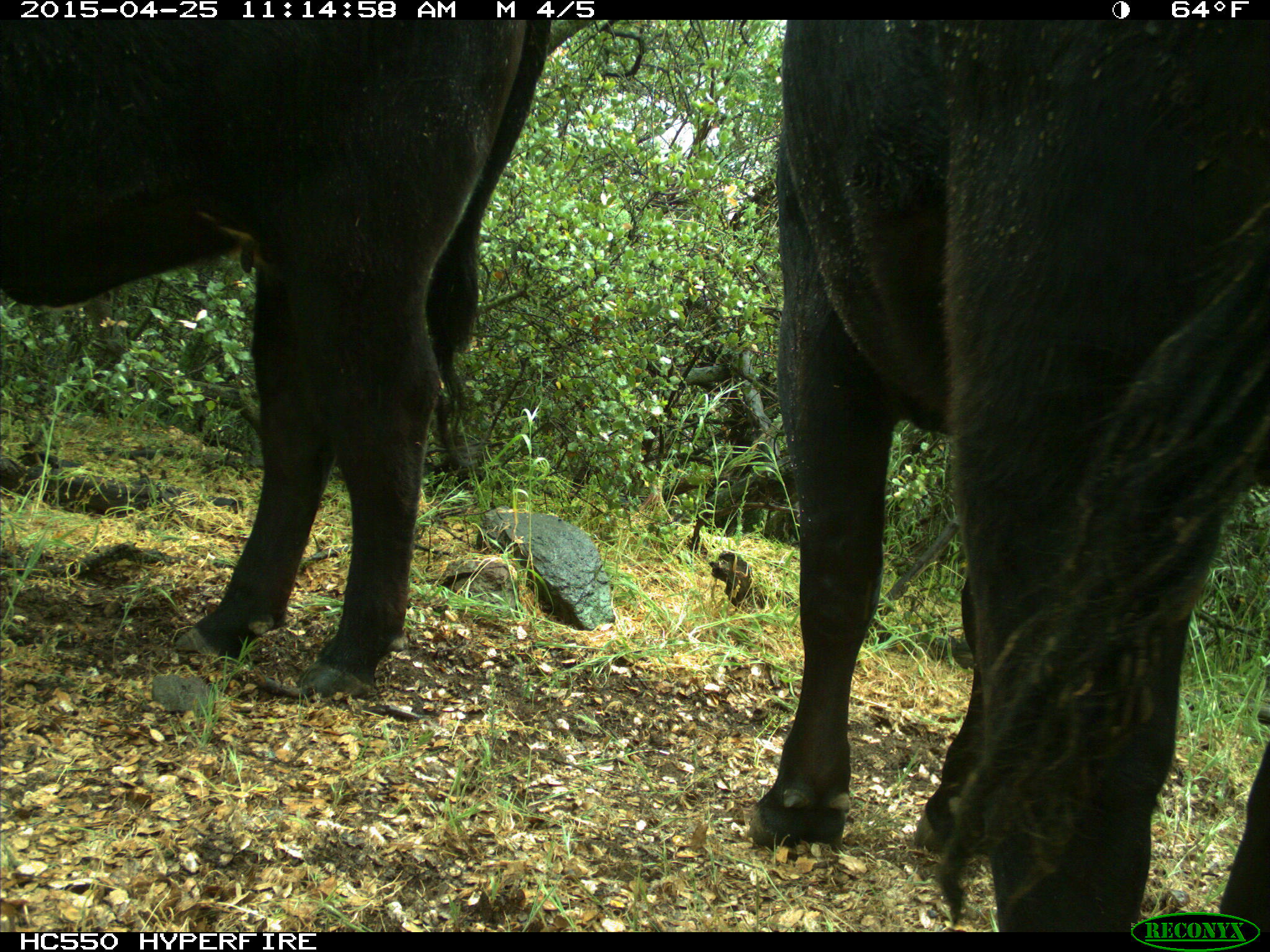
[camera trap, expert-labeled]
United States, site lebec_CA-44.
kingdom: Animalia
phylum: Chordata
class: Mammalia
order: Artiodactyla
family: Suidae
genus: Sus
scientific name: Sus scrofa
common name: wild boar